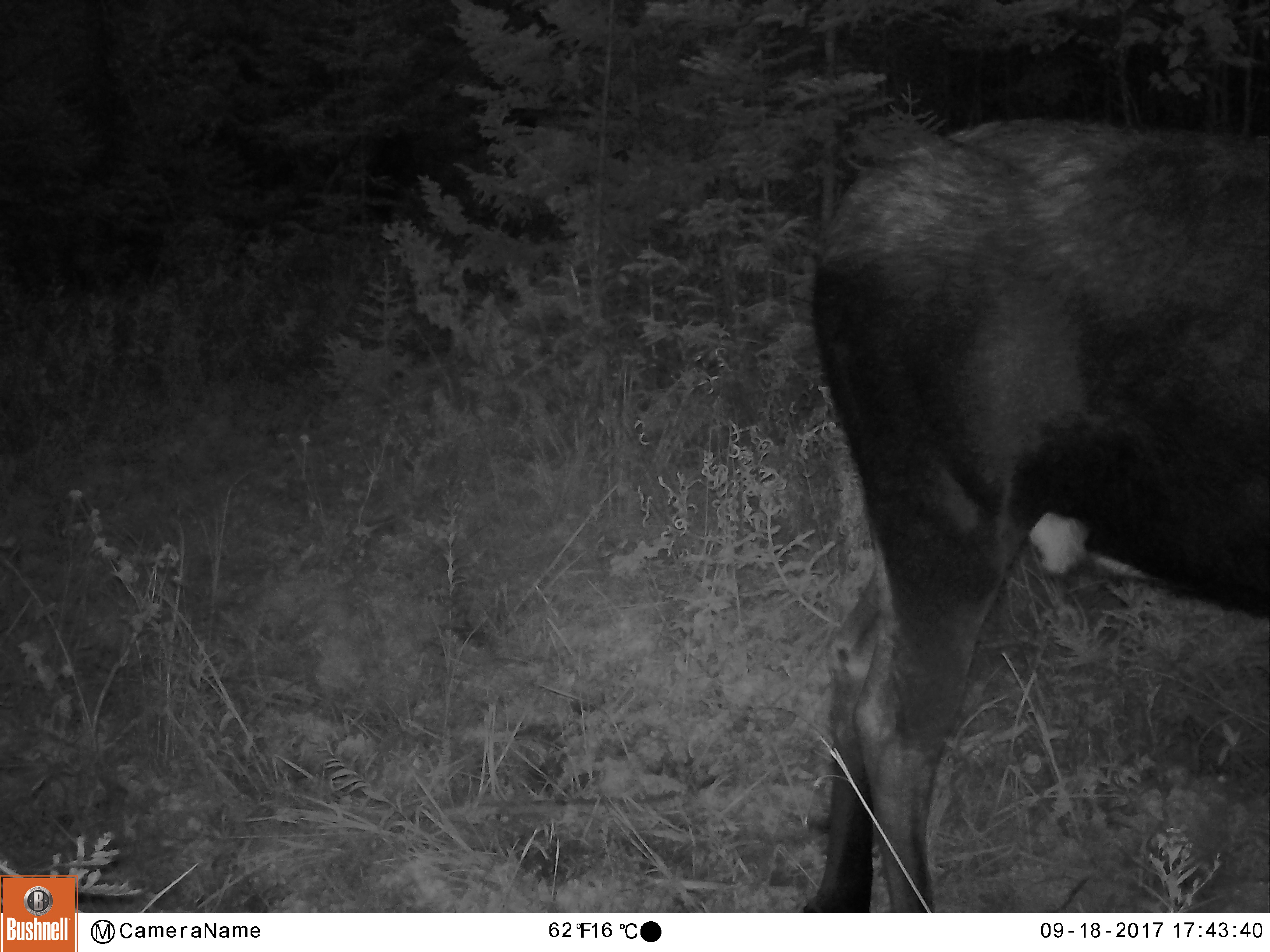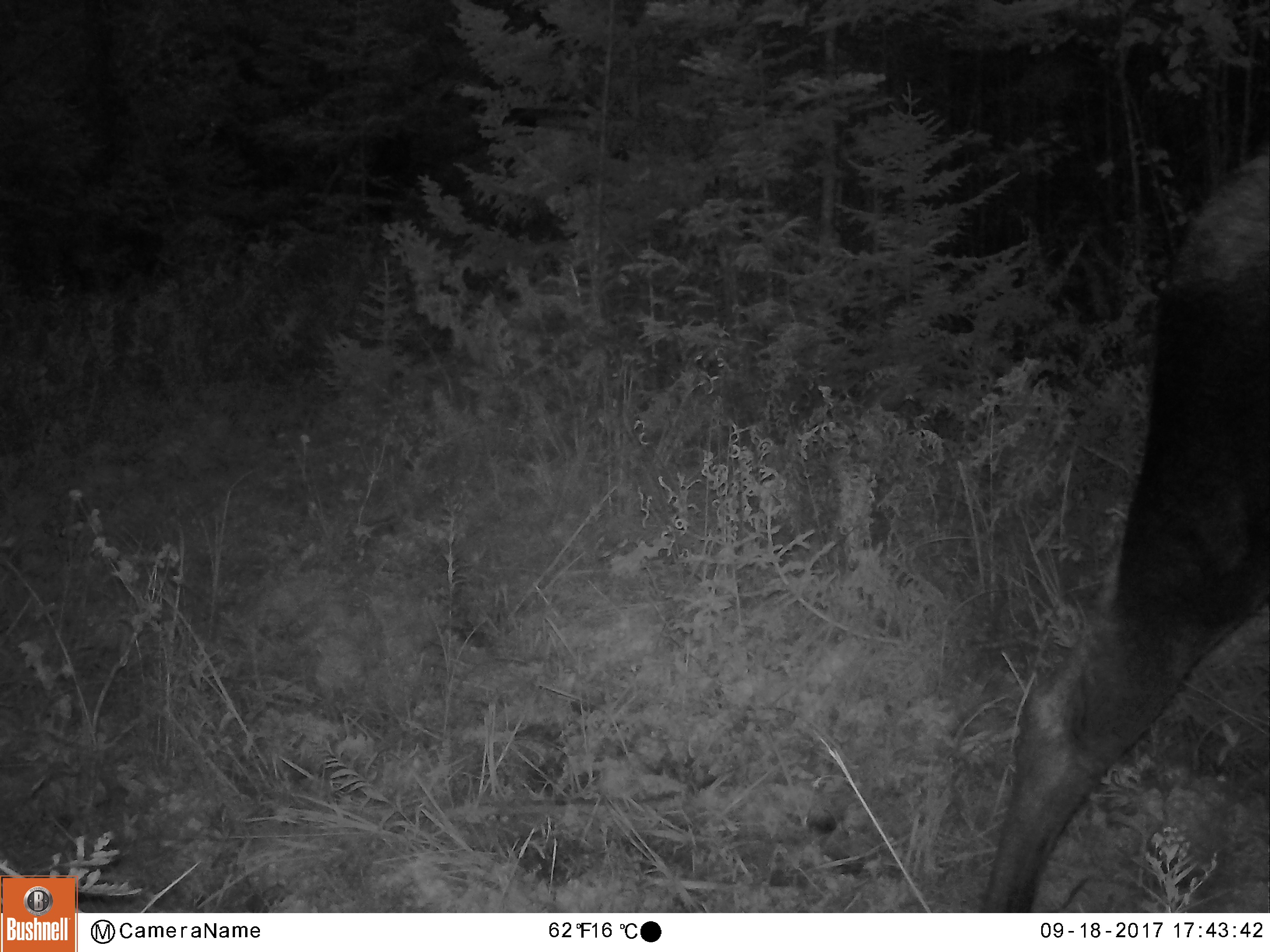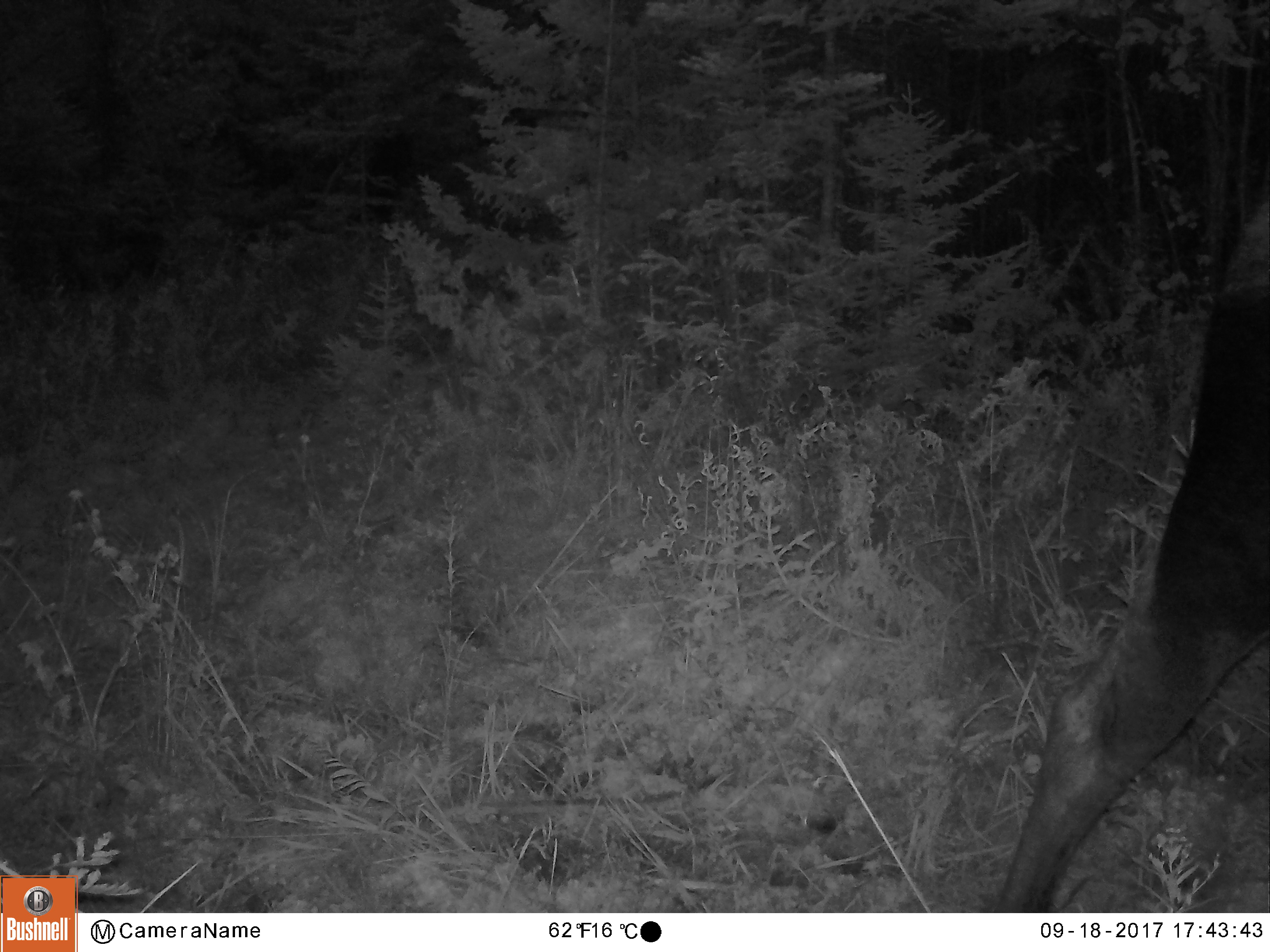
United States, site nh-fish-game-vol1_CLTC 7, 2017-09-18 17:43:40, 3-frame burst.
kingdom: Animalia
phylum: Chordata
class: Mammalia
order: Artiodactyla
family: Cervidae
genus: Alces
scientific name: Alces alces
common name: moose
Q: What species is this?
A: Moose (Alces alces).